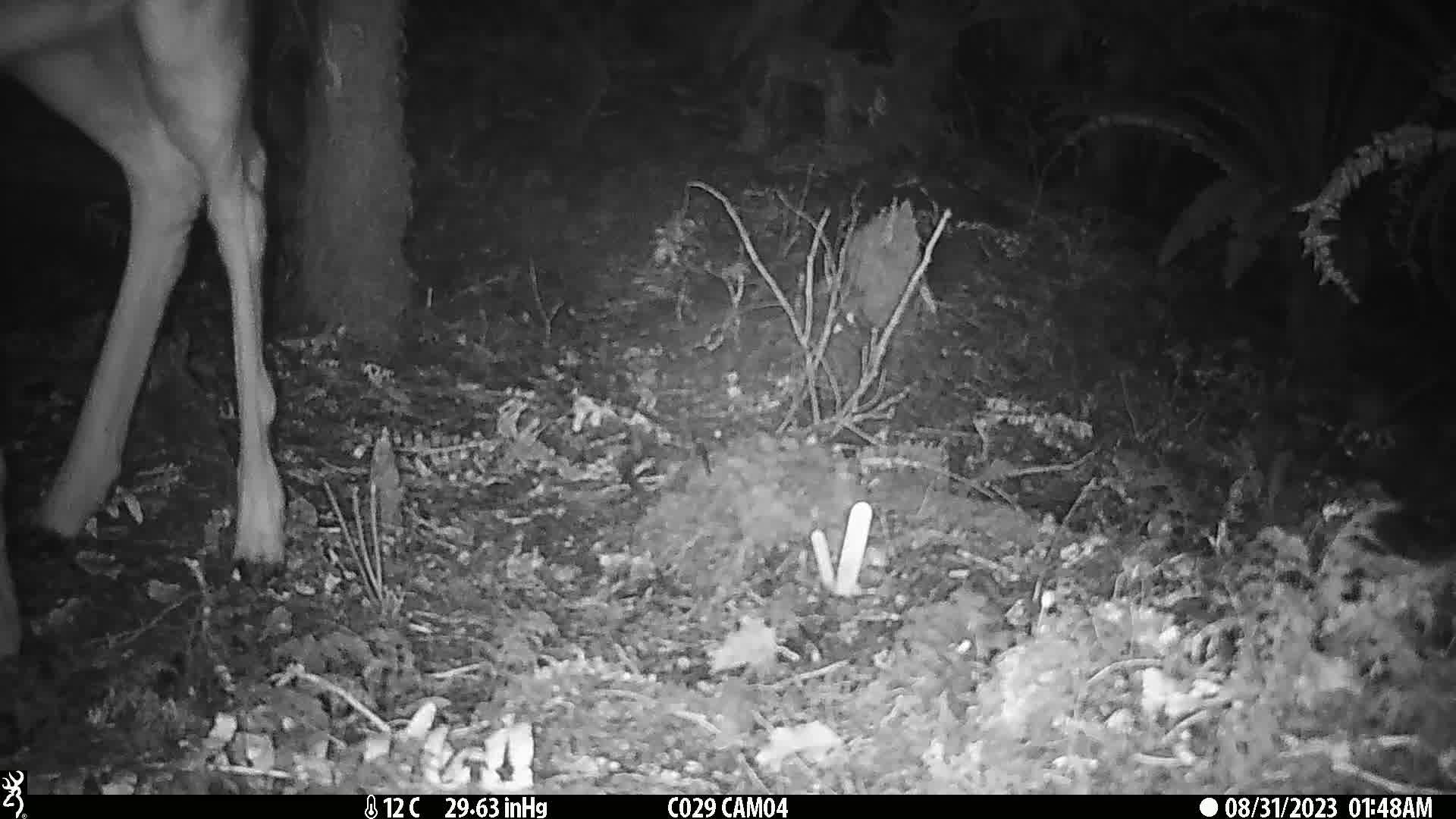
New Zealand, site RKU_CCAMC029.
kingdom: Animalia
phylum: Chordata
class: Mammalia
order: Artiodactyla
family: Cervidae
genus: Odocoileus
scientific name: Odocoileus virginianus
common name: white-tailed deer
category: white tailed deer